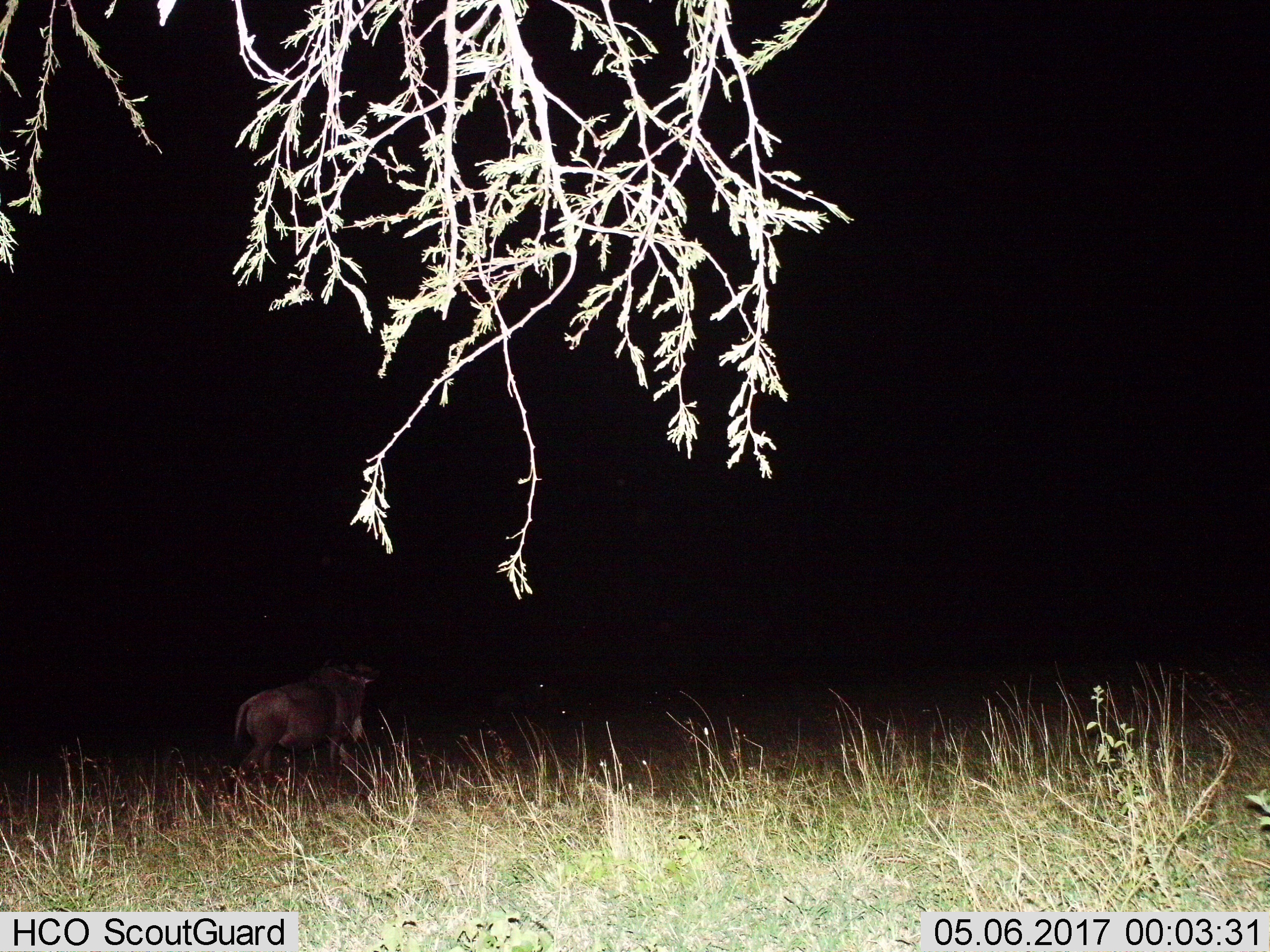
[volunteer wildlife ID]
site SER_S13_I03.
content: unidentified animal